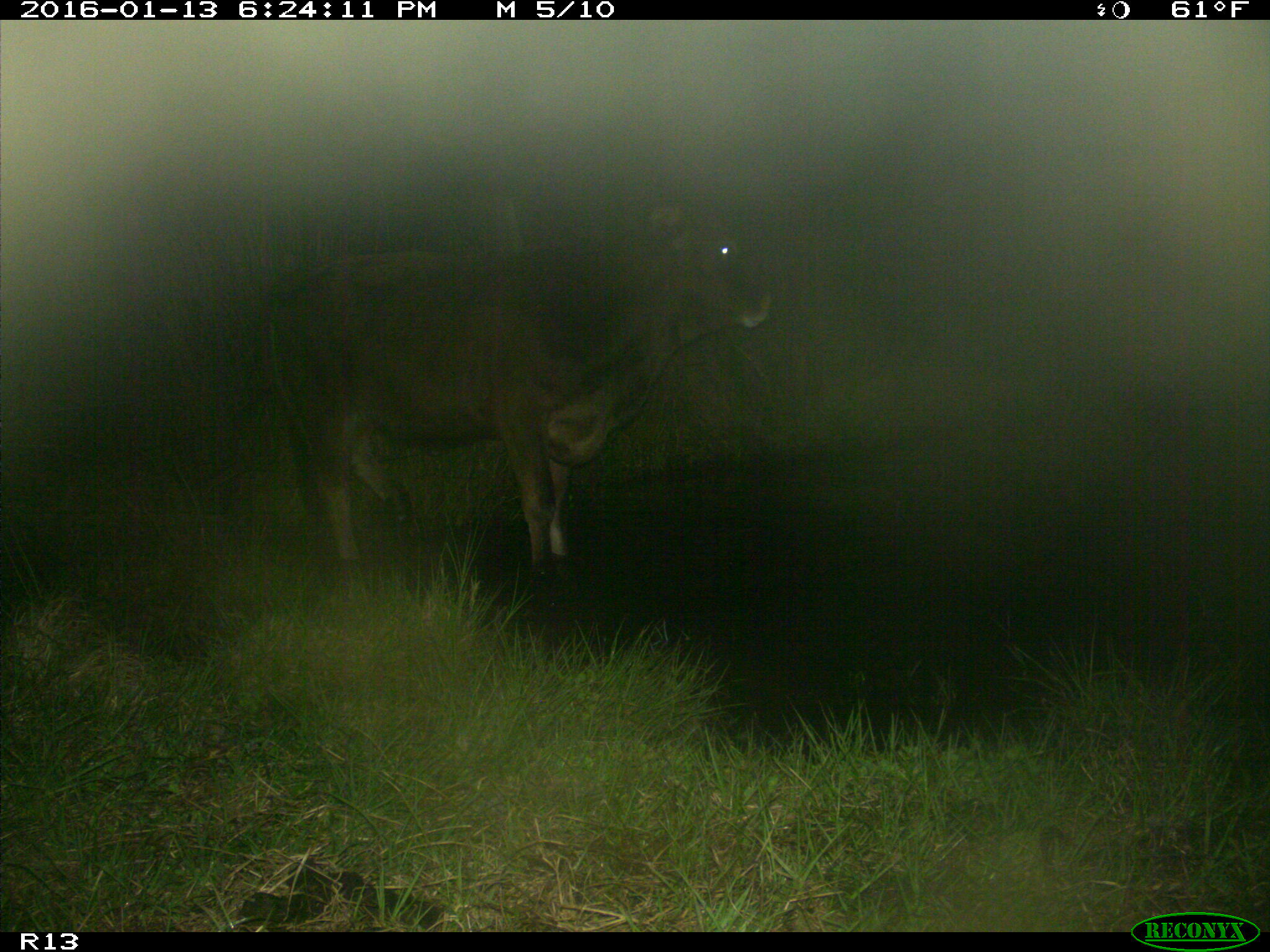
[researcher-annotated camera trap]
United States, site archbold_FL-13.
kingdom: Animalia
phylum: Chordata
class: Mammalia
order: Artiodactyla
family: Bovidae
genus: Bos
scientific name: Bos taurus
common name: domestic cow